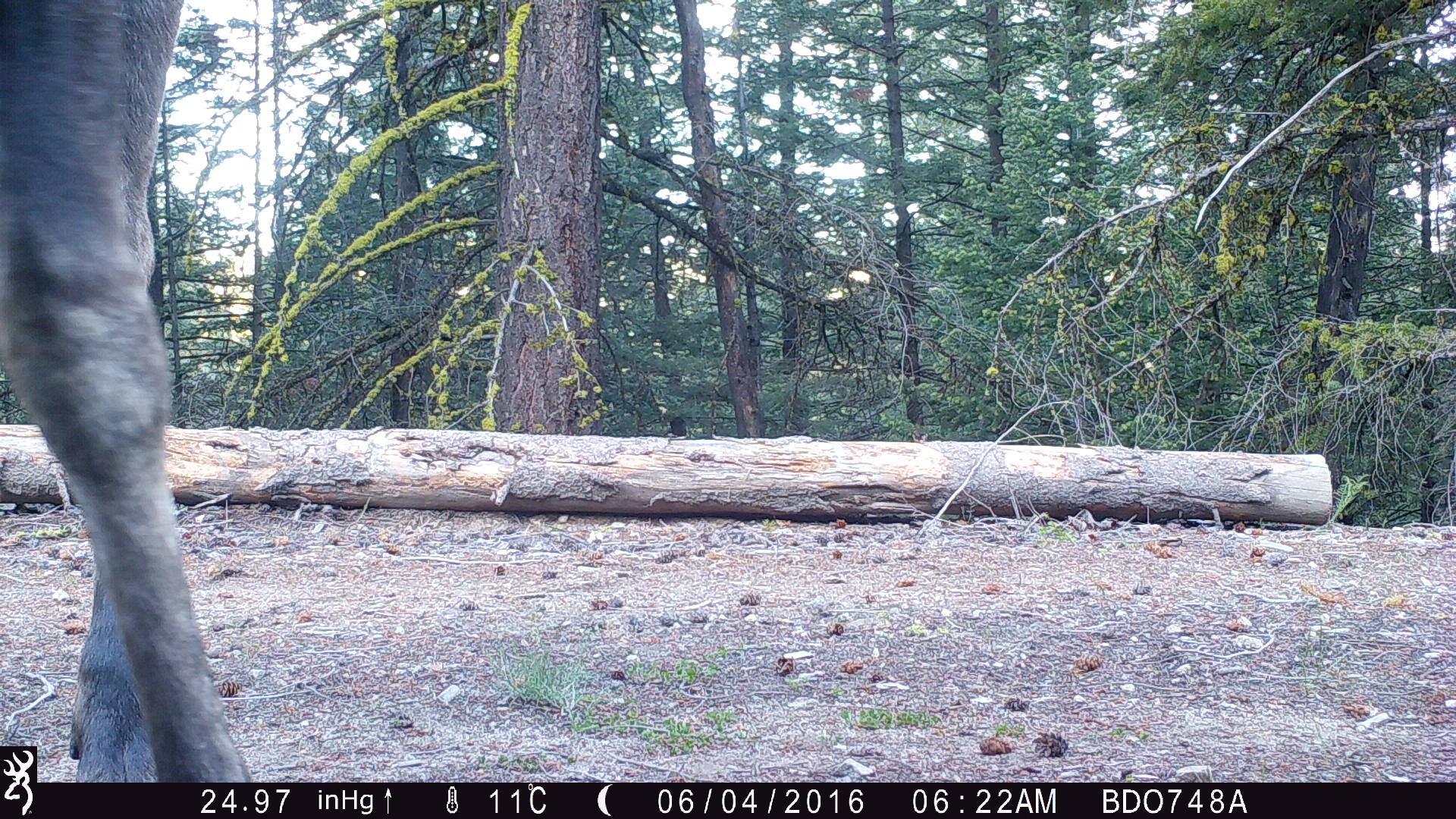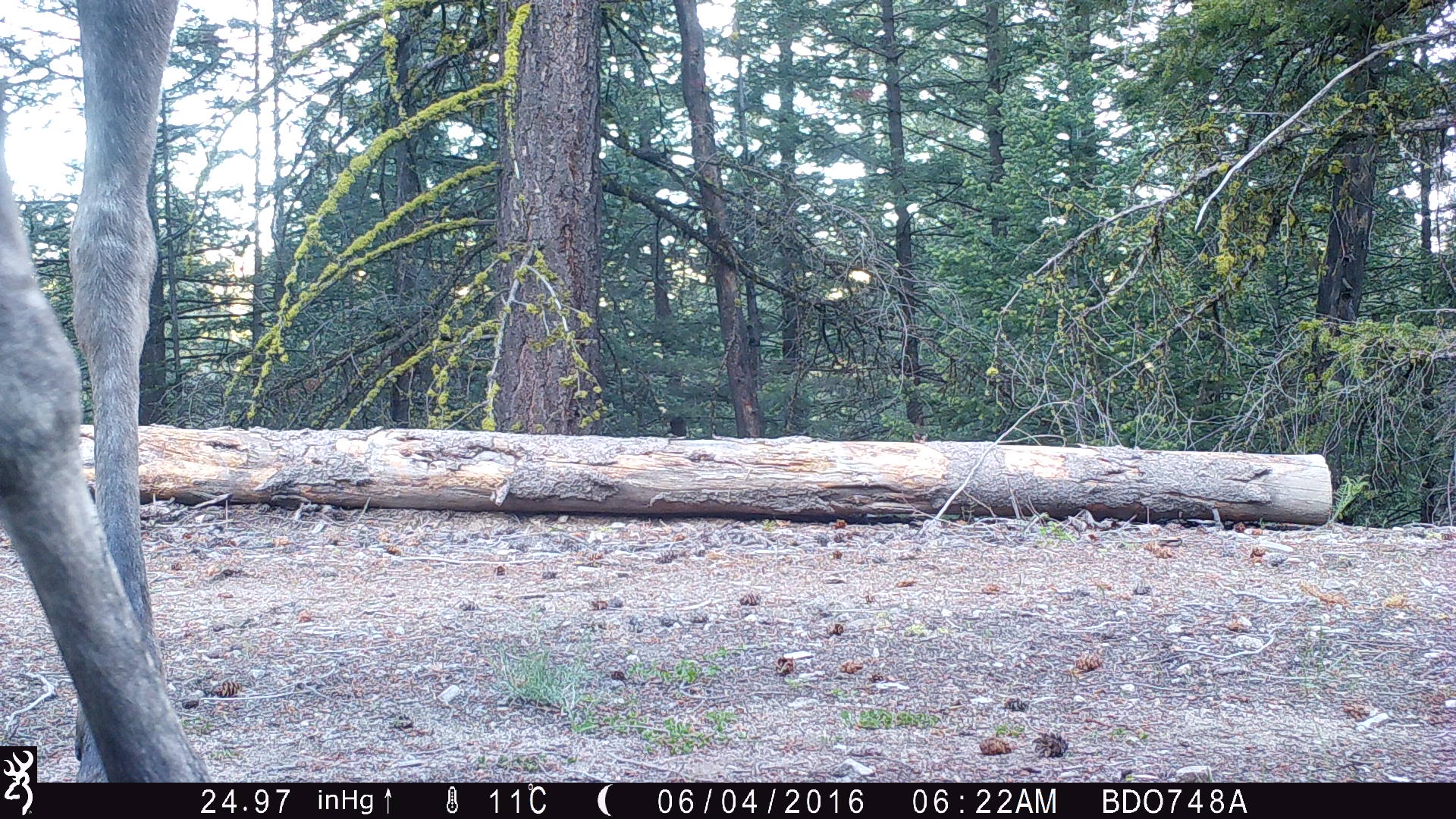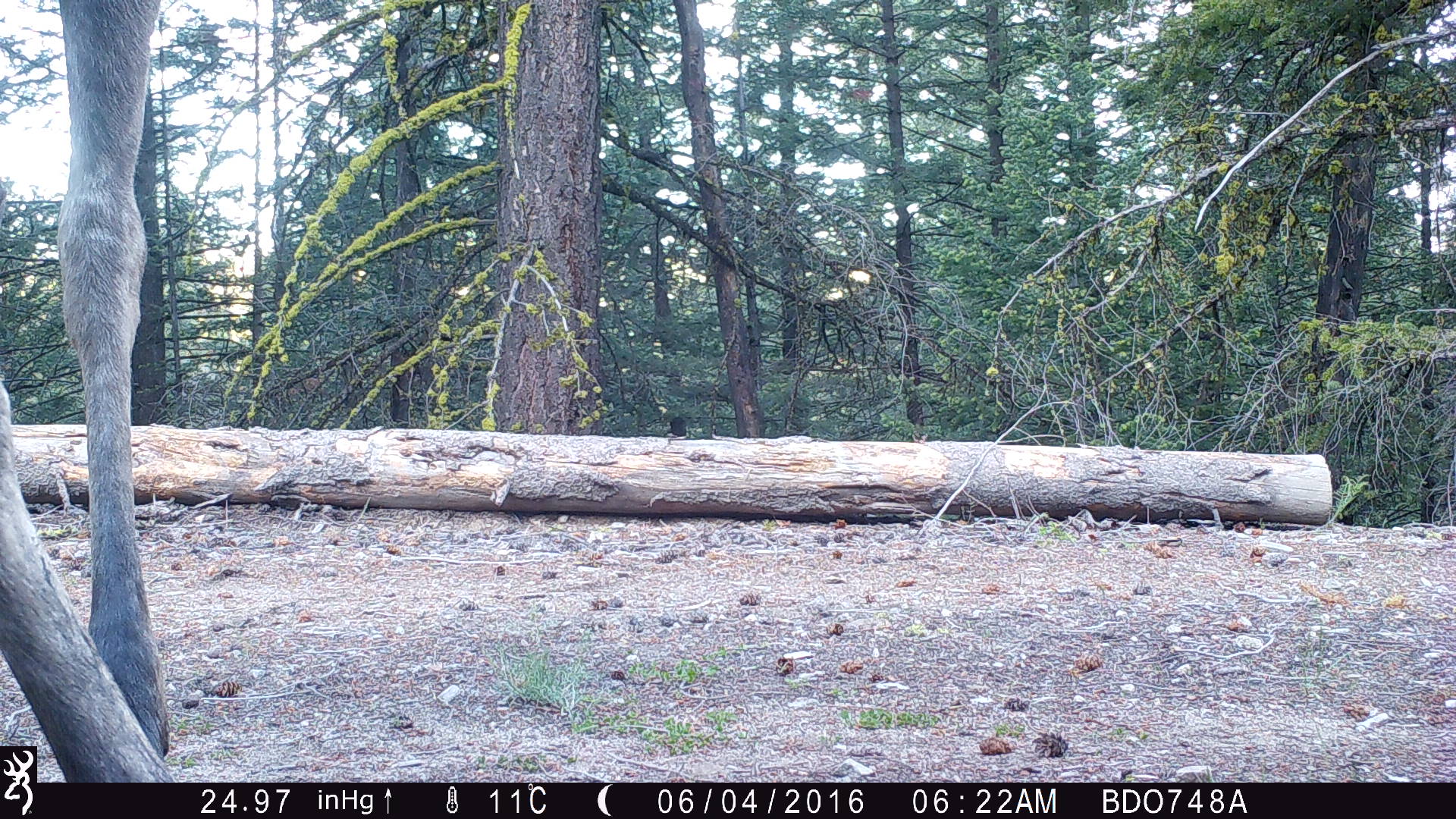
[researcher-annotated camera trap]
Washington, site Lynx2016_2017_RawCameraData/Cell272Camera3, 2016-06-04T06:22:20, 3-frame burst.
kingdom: Animalia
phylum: Chordata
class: Mammalia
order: Artiodactyla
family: Cervidae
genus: Alces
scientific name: Alces alces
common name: moose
Alces alces (moose). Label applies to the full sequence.